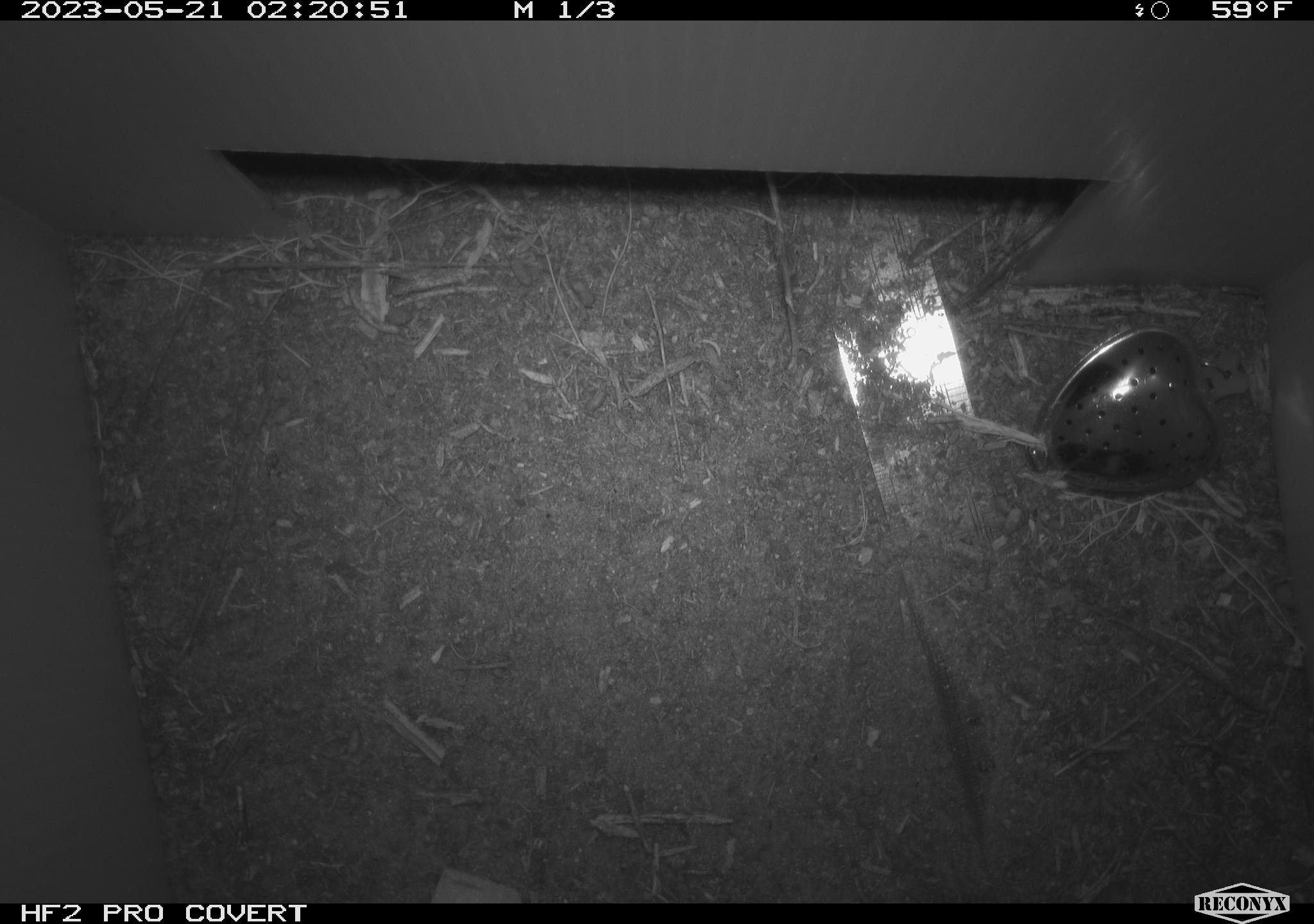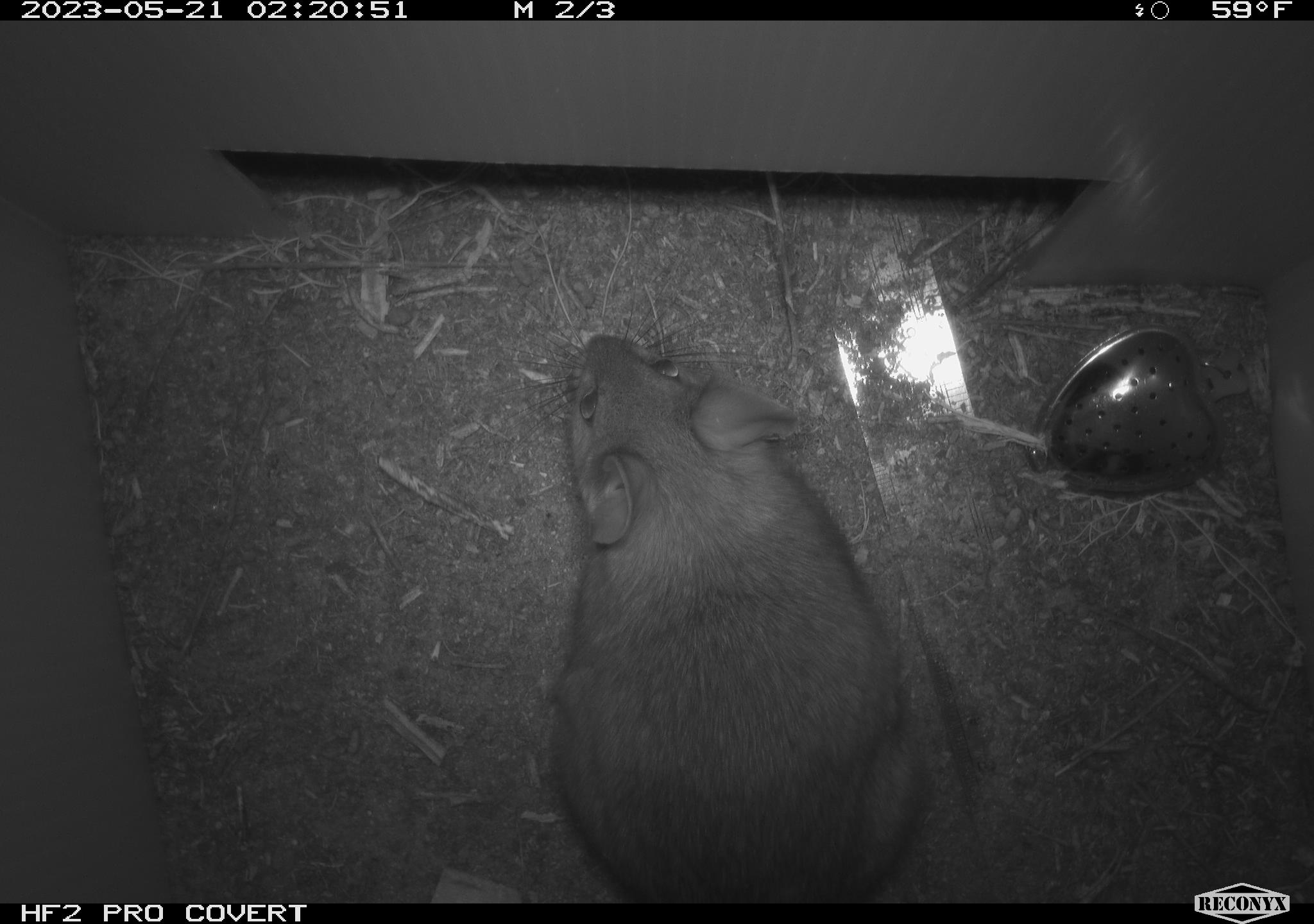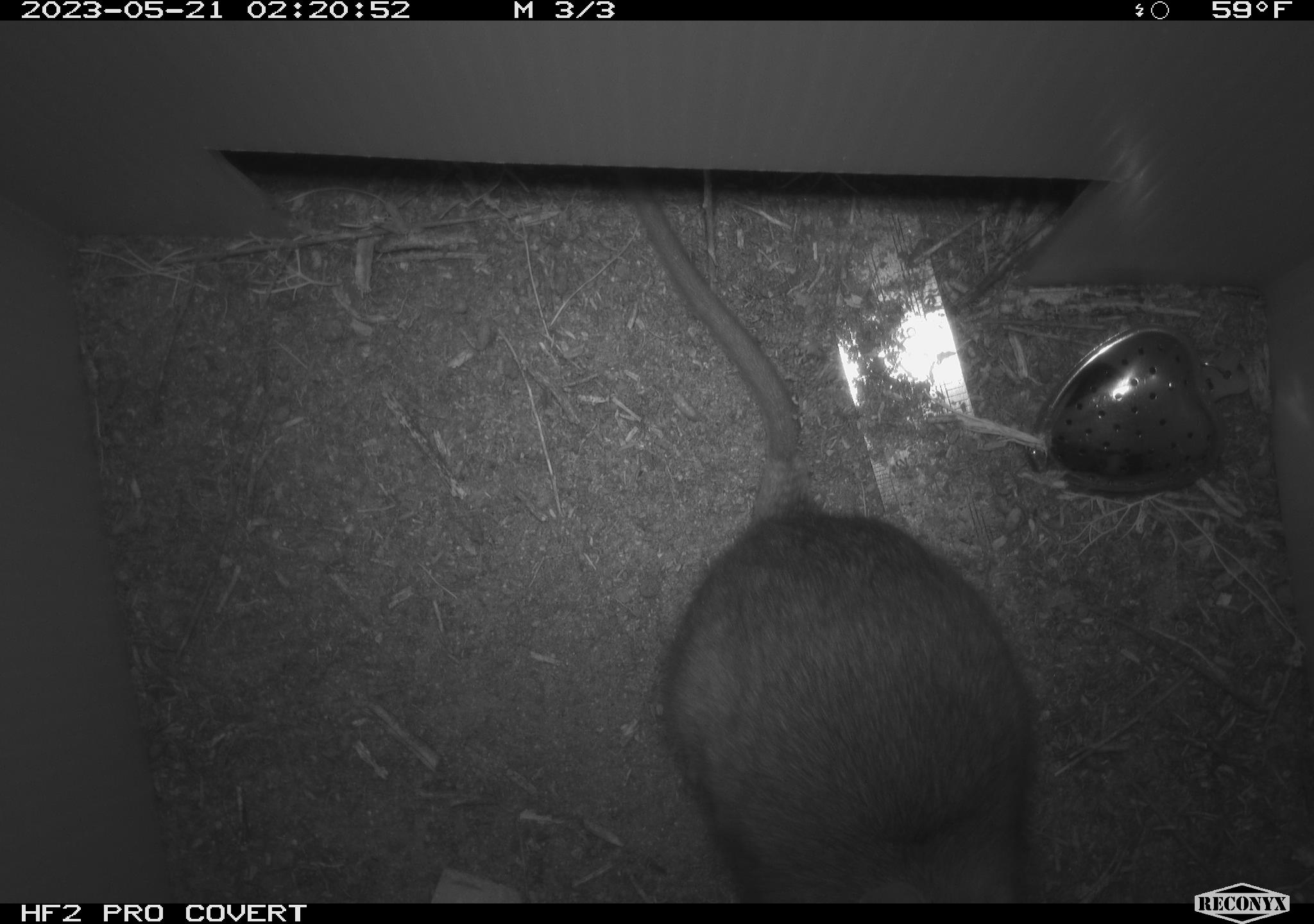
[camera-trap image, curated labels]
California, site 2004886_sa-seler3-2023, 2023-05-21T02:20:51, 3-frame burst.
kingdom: Animalia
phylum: Chordata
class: Mammalia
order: Rodentia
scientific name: Rodentia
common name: woodrat or rat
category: woodrat or rat species